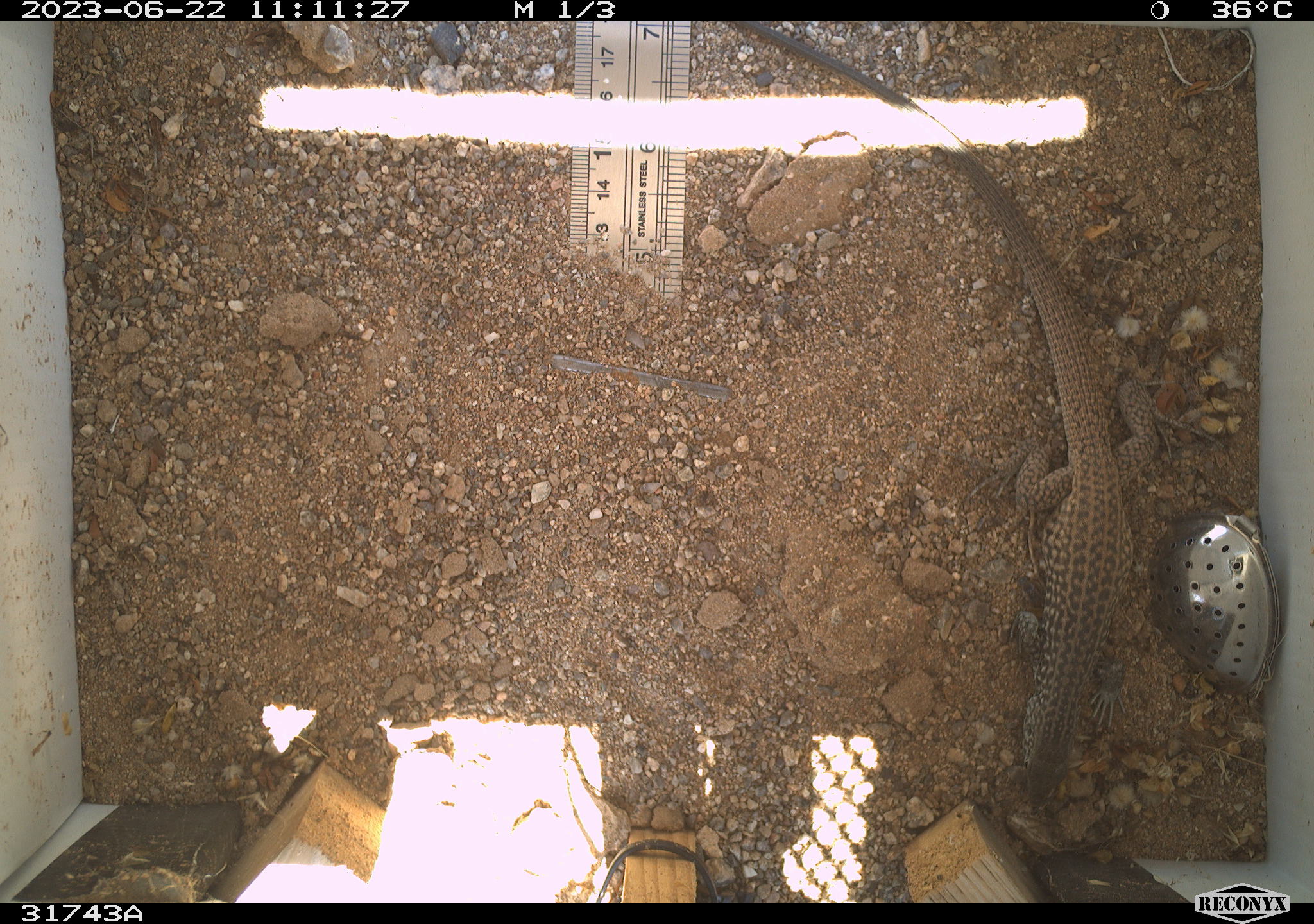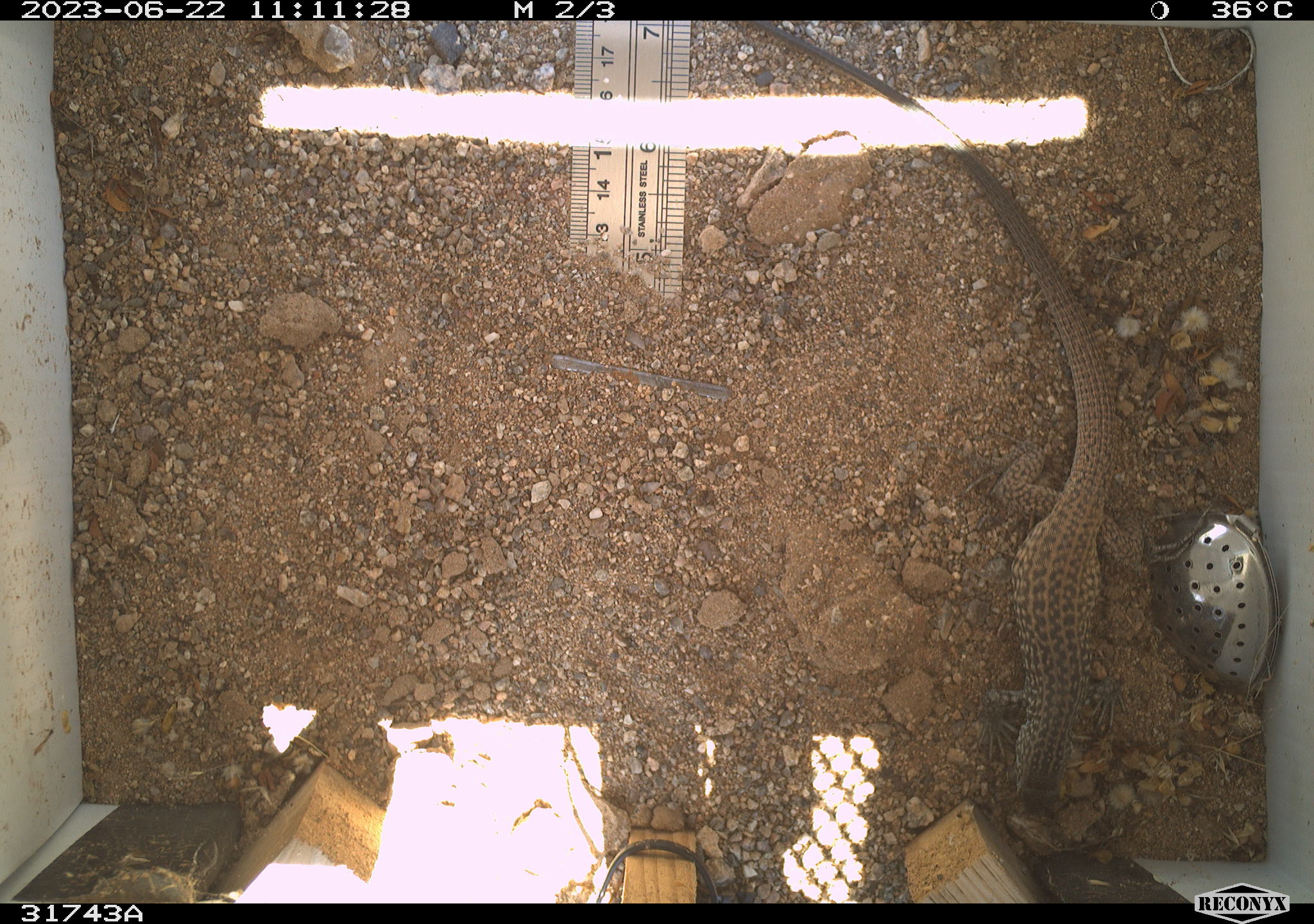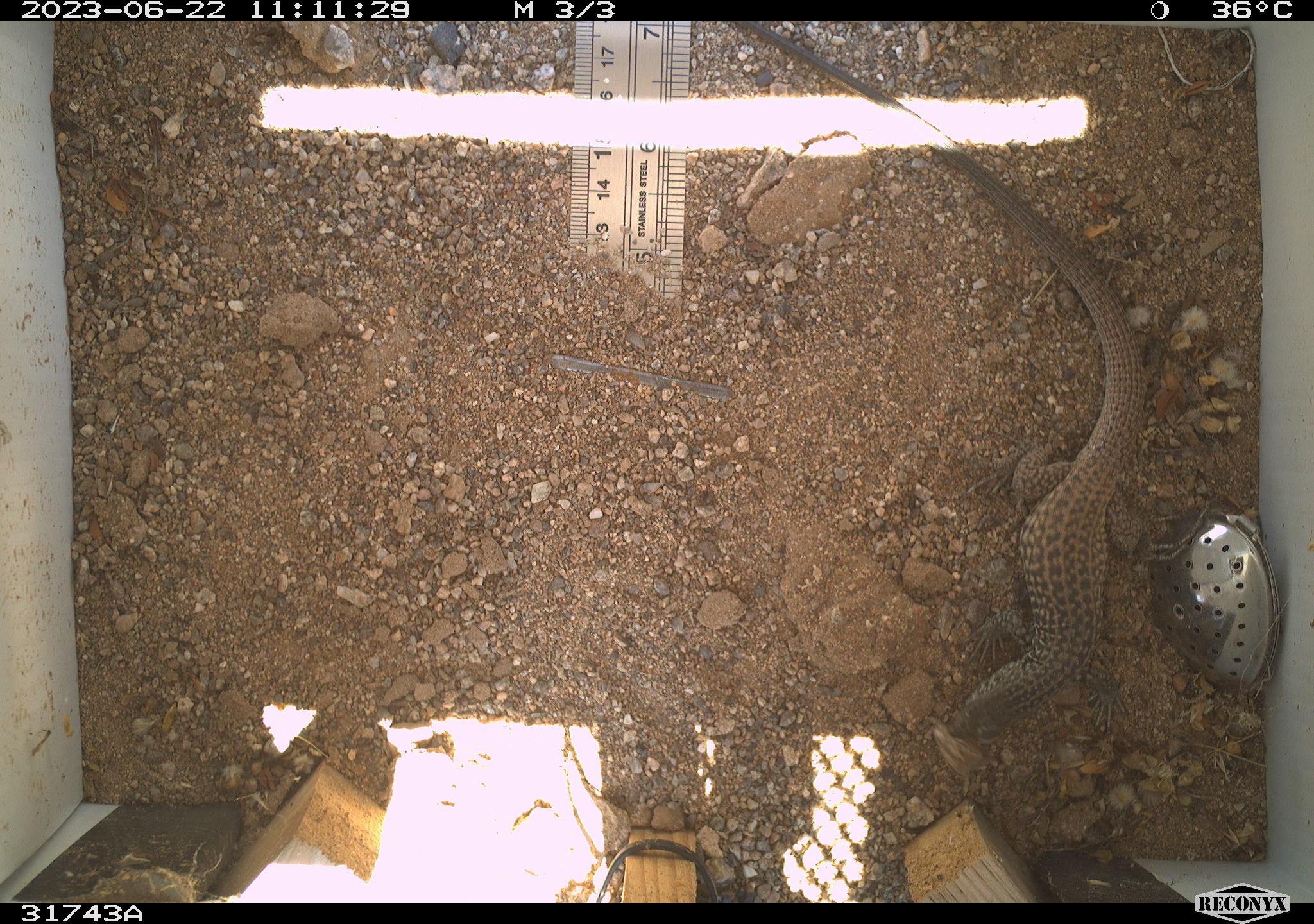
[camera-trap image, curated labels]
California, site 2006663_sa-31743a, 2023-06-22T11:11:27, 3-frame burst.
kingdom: Animalia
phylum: Chordata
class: Reptilia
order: Squamata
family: Teiidae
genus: Aspidoscelis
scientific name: Aspidoscelis tigris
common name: western whiptail